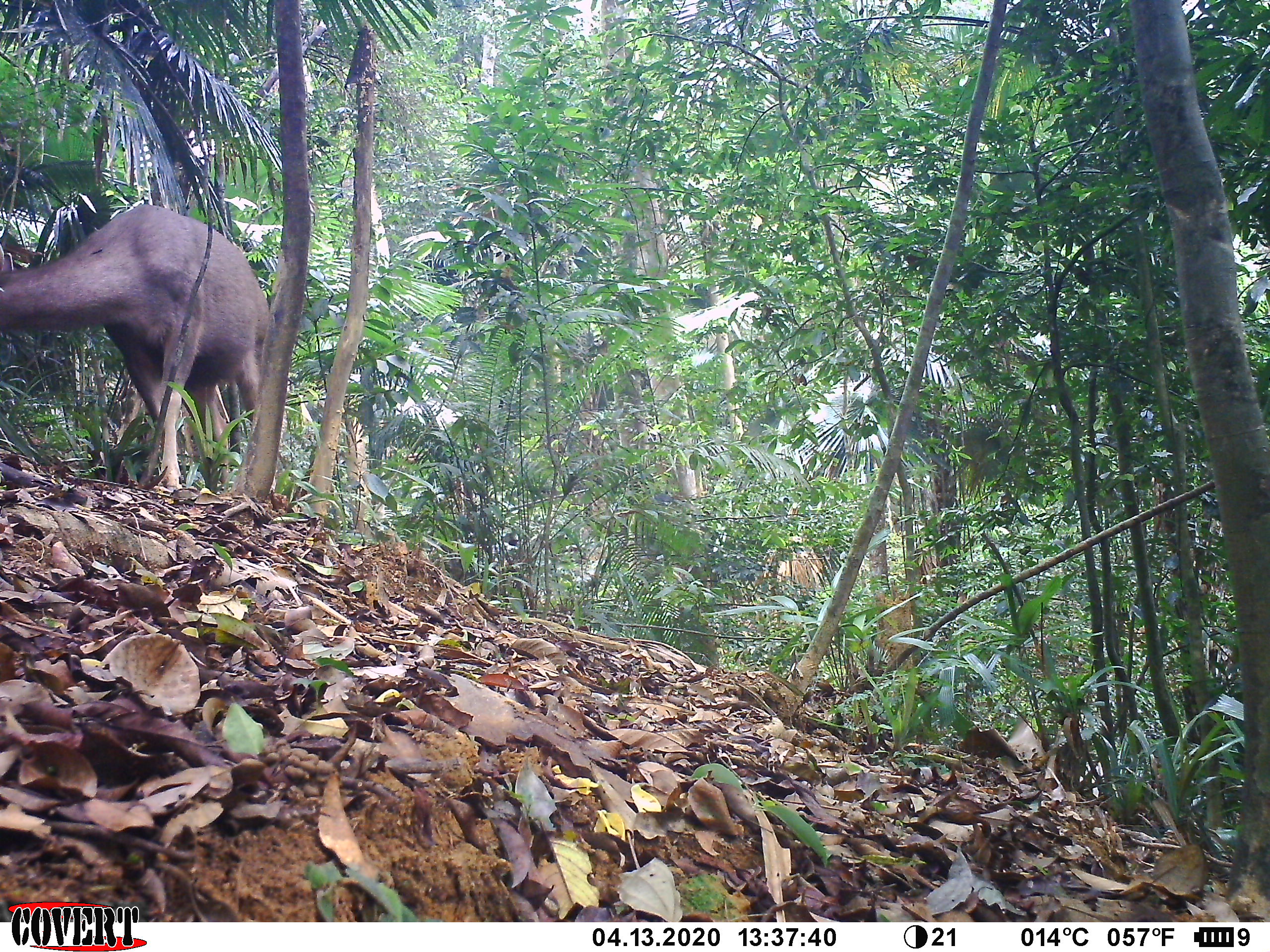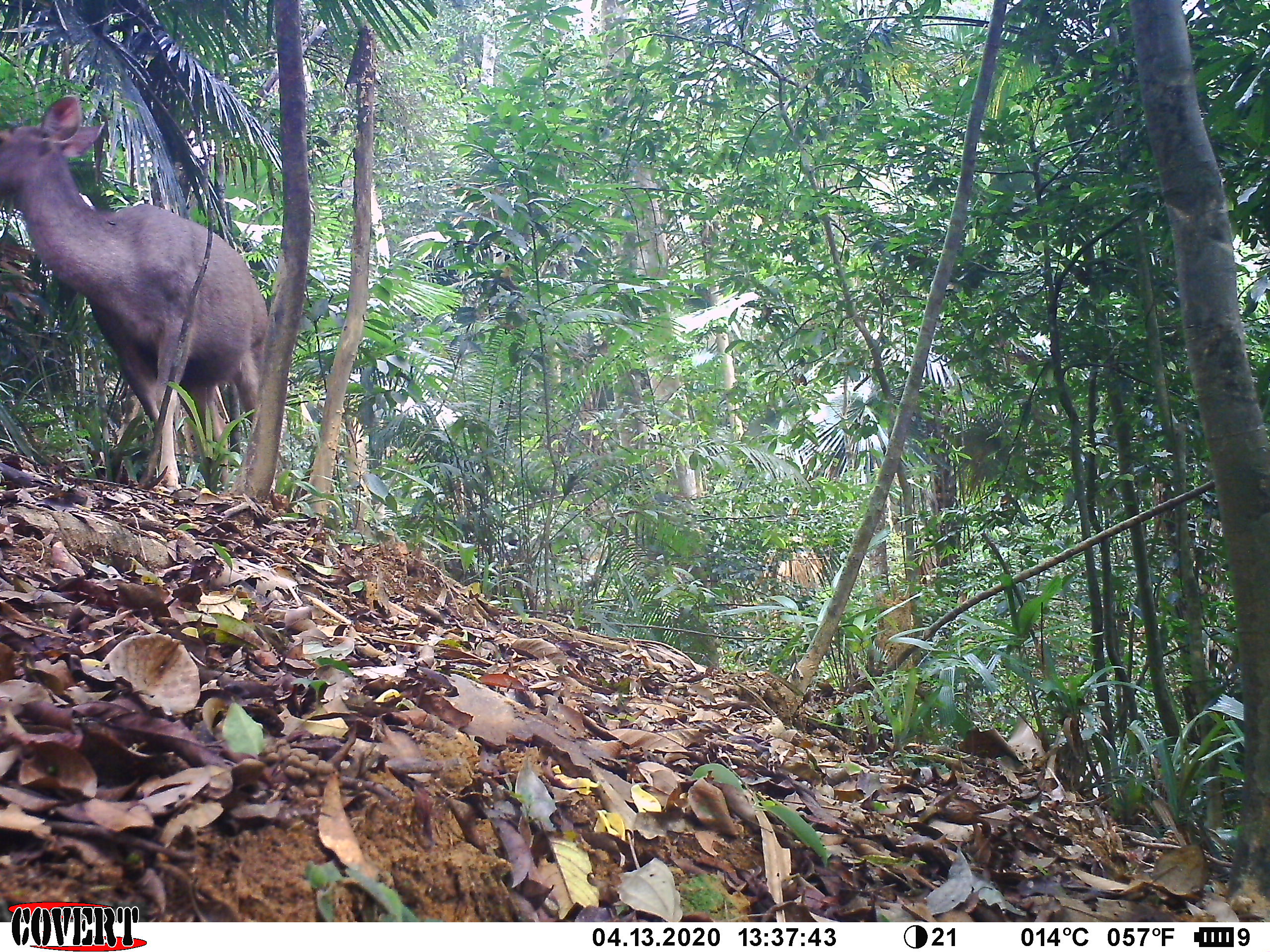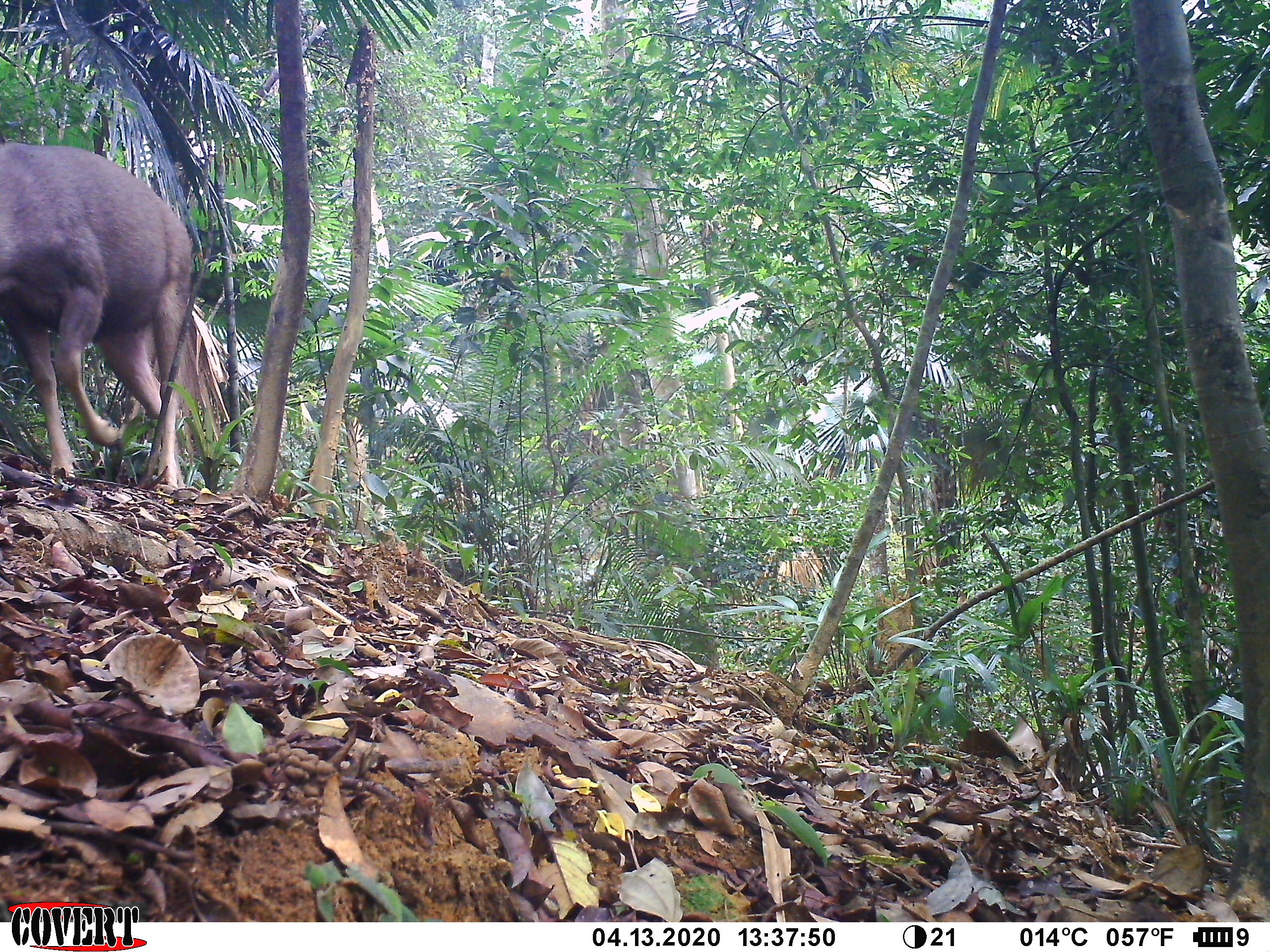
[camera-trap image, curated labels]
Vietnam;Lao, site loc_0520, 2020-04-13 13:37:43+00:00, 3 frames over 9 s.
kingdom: Animalia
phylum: Chordata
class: Mammalia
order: Artiodactyla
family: Cervidae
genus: Rusa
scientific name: Rusa unicolor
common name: sambar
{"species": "sambar (Rusa unicolor)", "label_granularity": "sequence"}